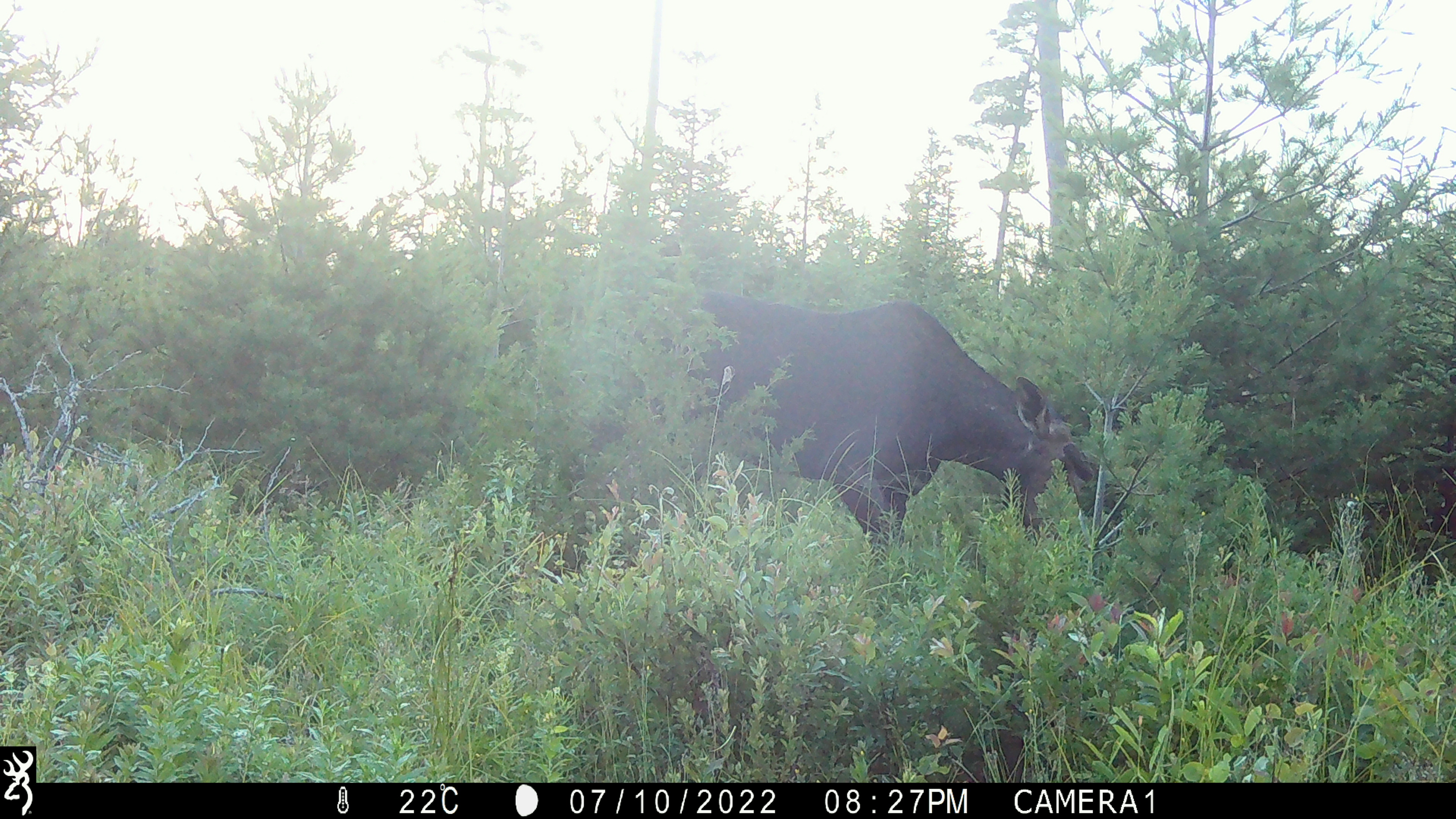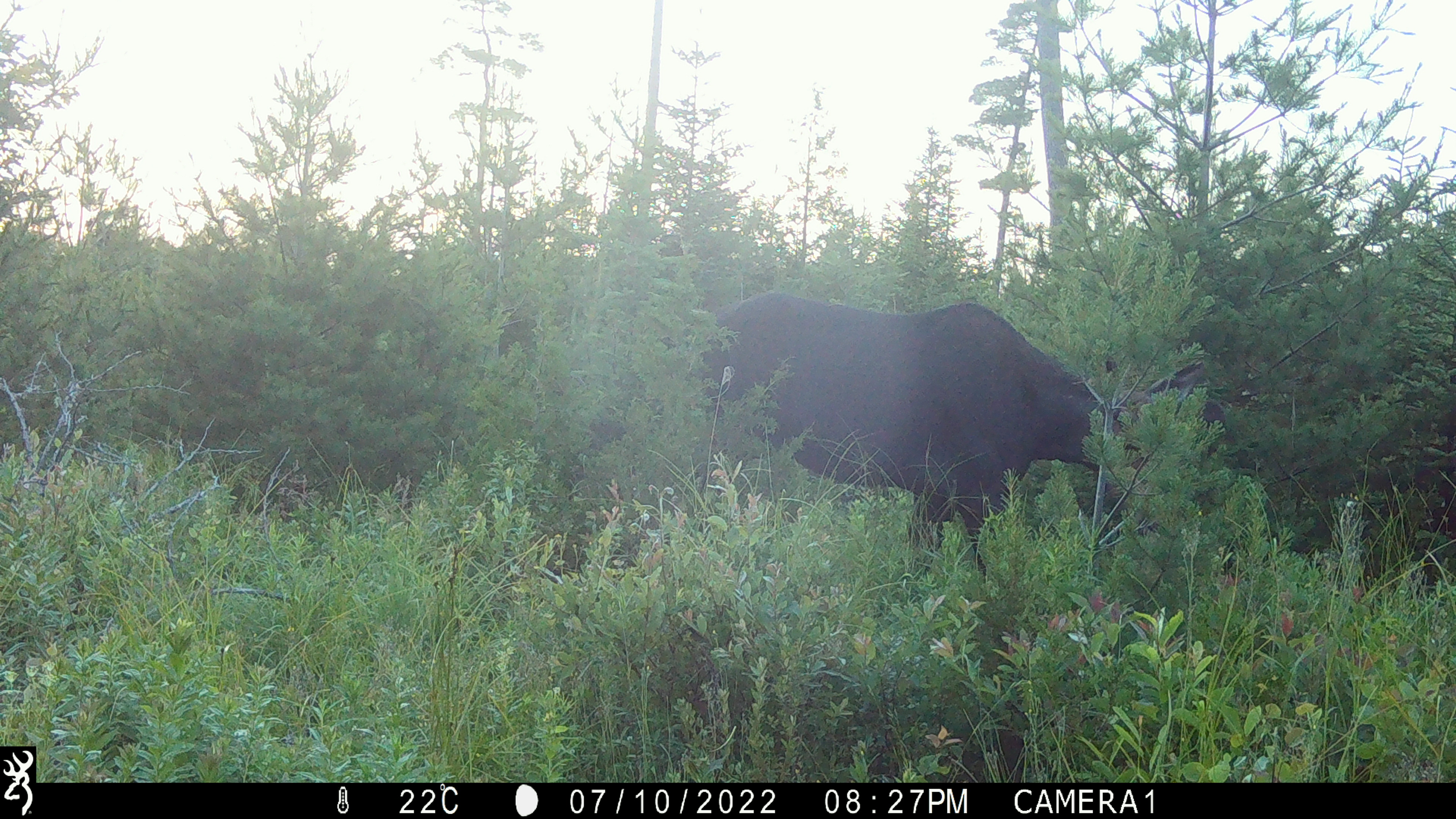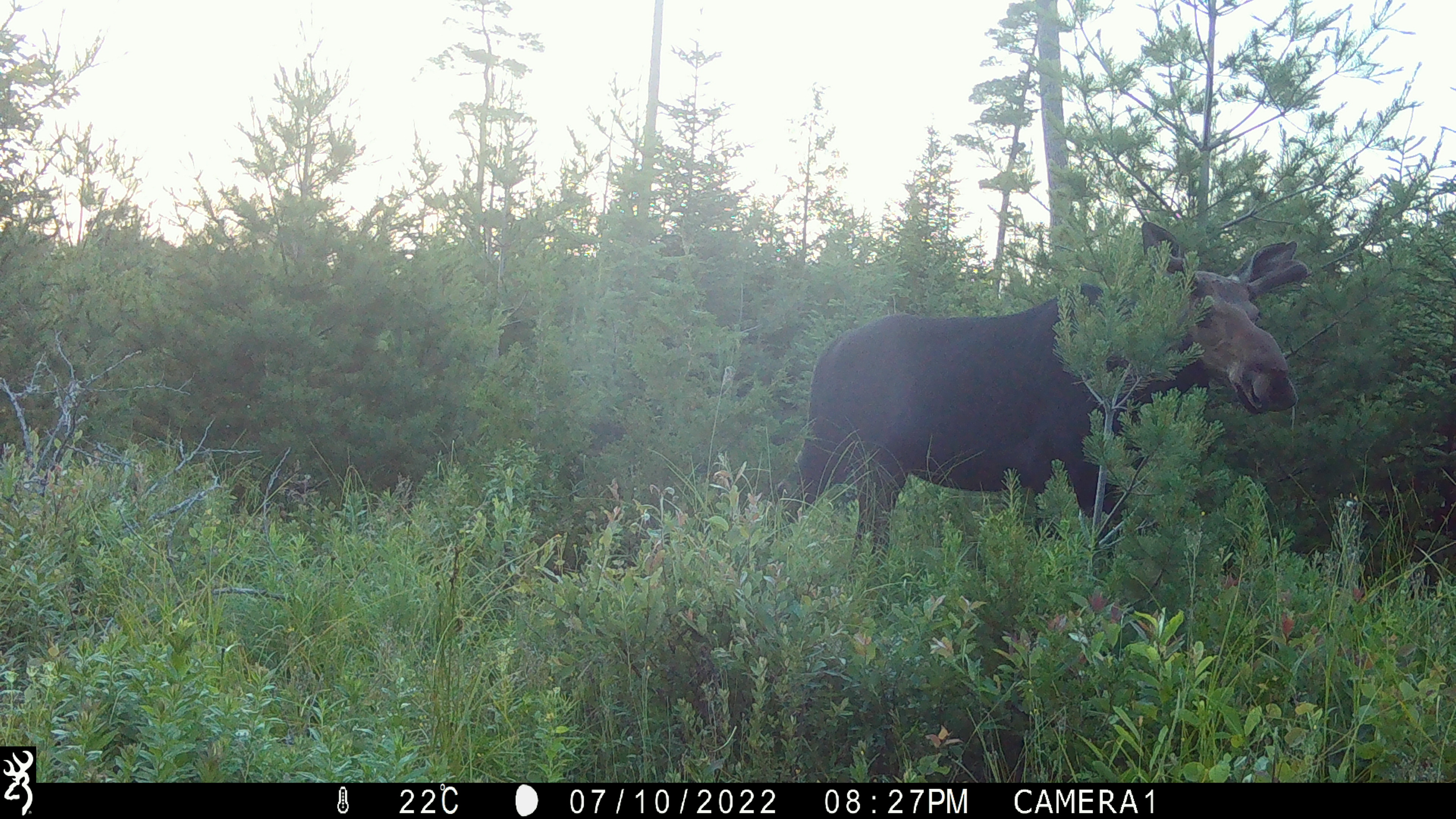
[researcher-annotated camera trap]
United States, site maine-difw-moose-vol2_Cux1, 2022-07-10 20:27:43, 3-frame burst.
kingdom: Animalia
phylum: Chordata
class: Mammalia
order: Artiodactyla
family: Cervidae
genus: Alces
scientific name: Alces alces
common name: moose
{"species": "moose (Alces alces)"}